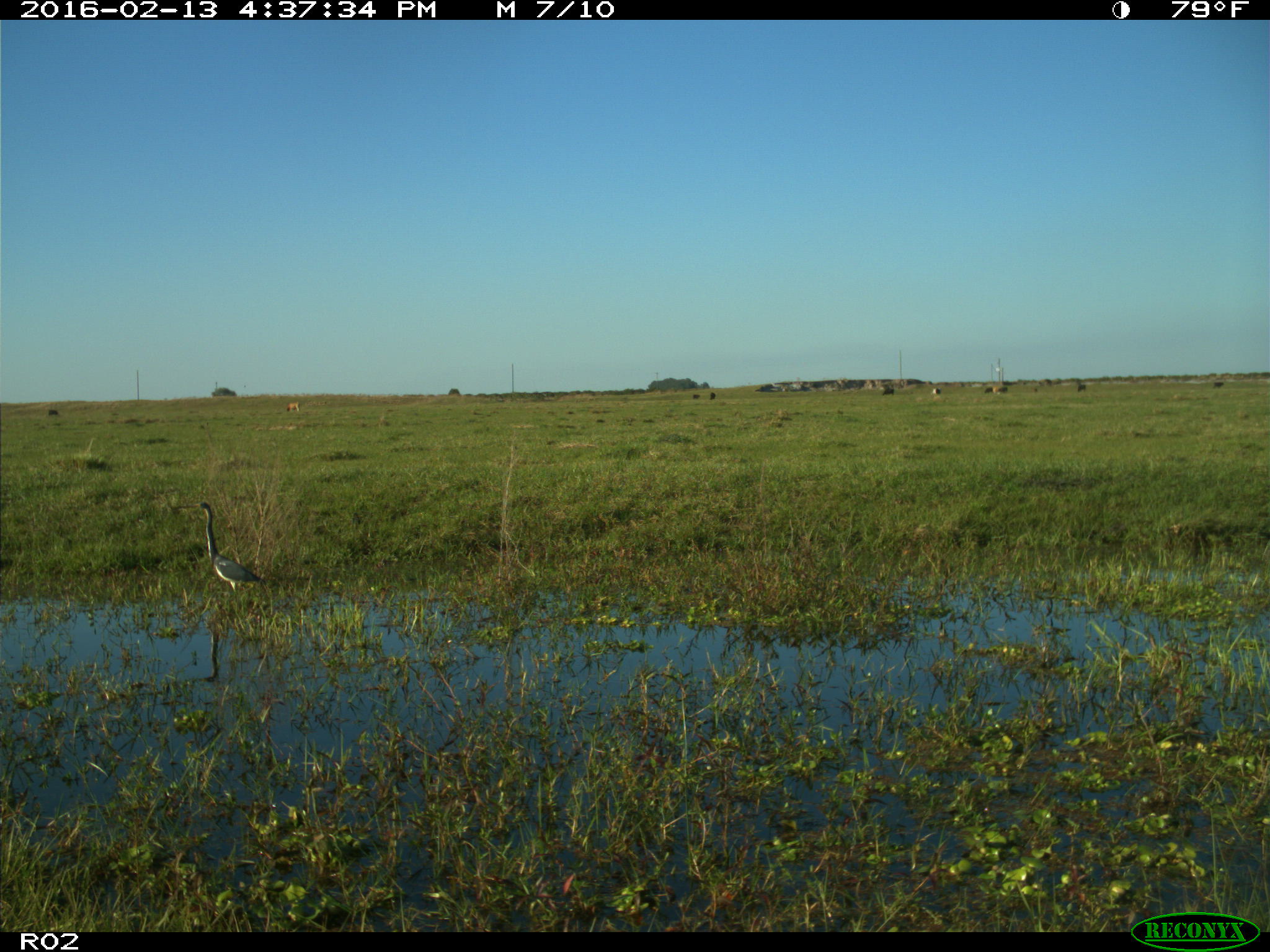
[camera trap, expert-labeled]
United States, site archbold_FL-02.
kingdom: Animalia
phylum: Chordata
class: Mammalia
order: Artiodactyla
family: Bovidae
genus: Bos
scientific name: Bos taurus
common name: domestic cow